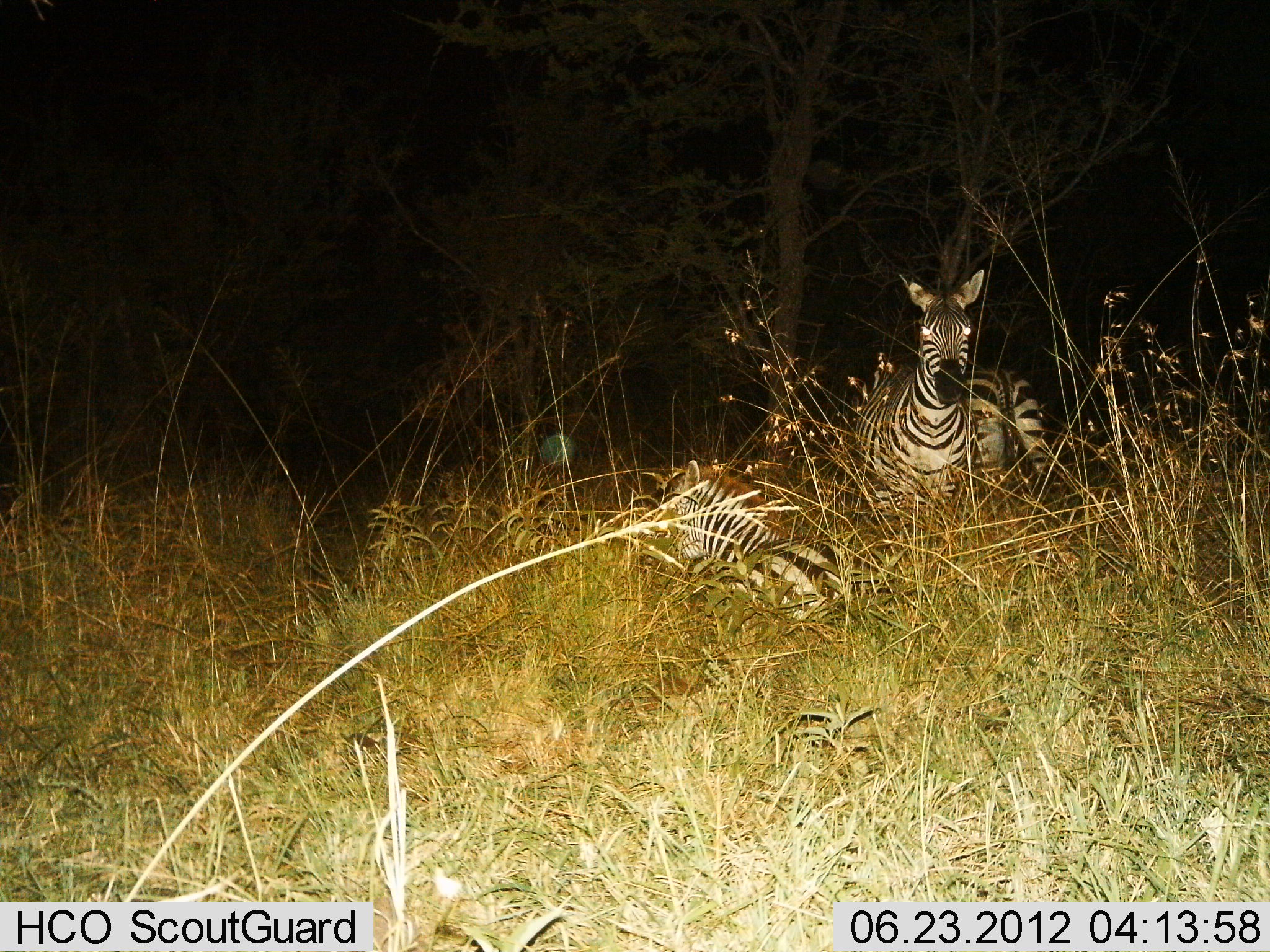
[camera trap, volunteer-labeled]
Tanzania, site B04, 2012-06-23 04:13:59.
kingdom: Animalia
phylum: Chordata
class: Mammalia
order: Perissodactyla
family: Equidae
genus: Equus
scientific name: Equus quagga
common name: plains zebra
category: zebra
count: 3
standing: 80%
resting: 80%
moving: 0%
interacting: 10%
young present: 30%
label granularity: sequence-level